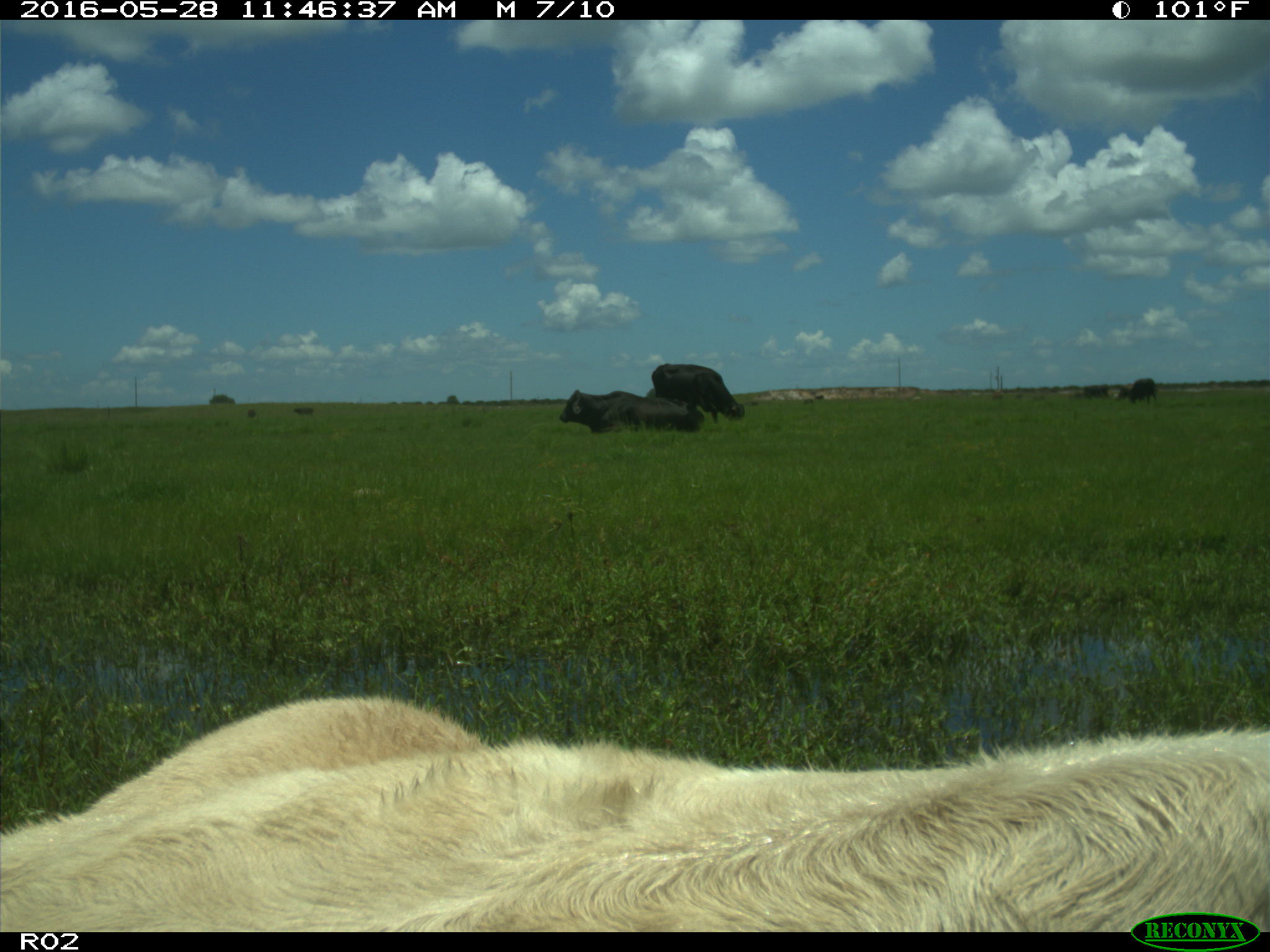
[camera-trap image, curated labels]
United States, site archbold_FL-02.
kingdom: Animalia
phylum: Chordata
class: Mammalia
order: Artiodactyla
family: Bovidae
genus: Bos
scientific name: Bos taurus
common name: domestic cow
Bos taurus (domestic cow).